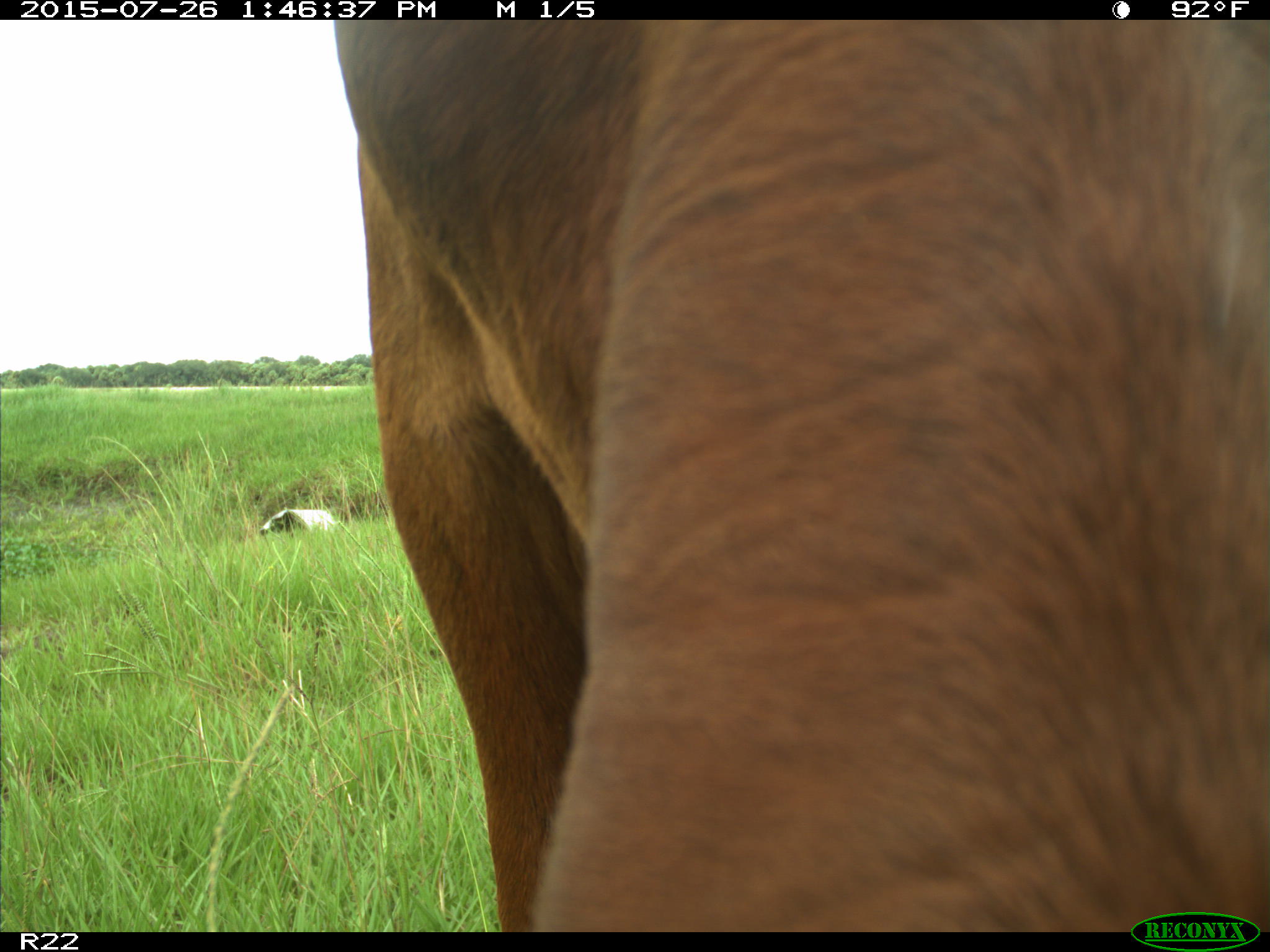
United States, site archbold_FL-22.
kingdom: Animalia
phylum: Chordata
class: Mammalia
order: Artiodactyla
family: Bovidae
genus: Bos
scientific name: Bos taurus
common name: domestic cow